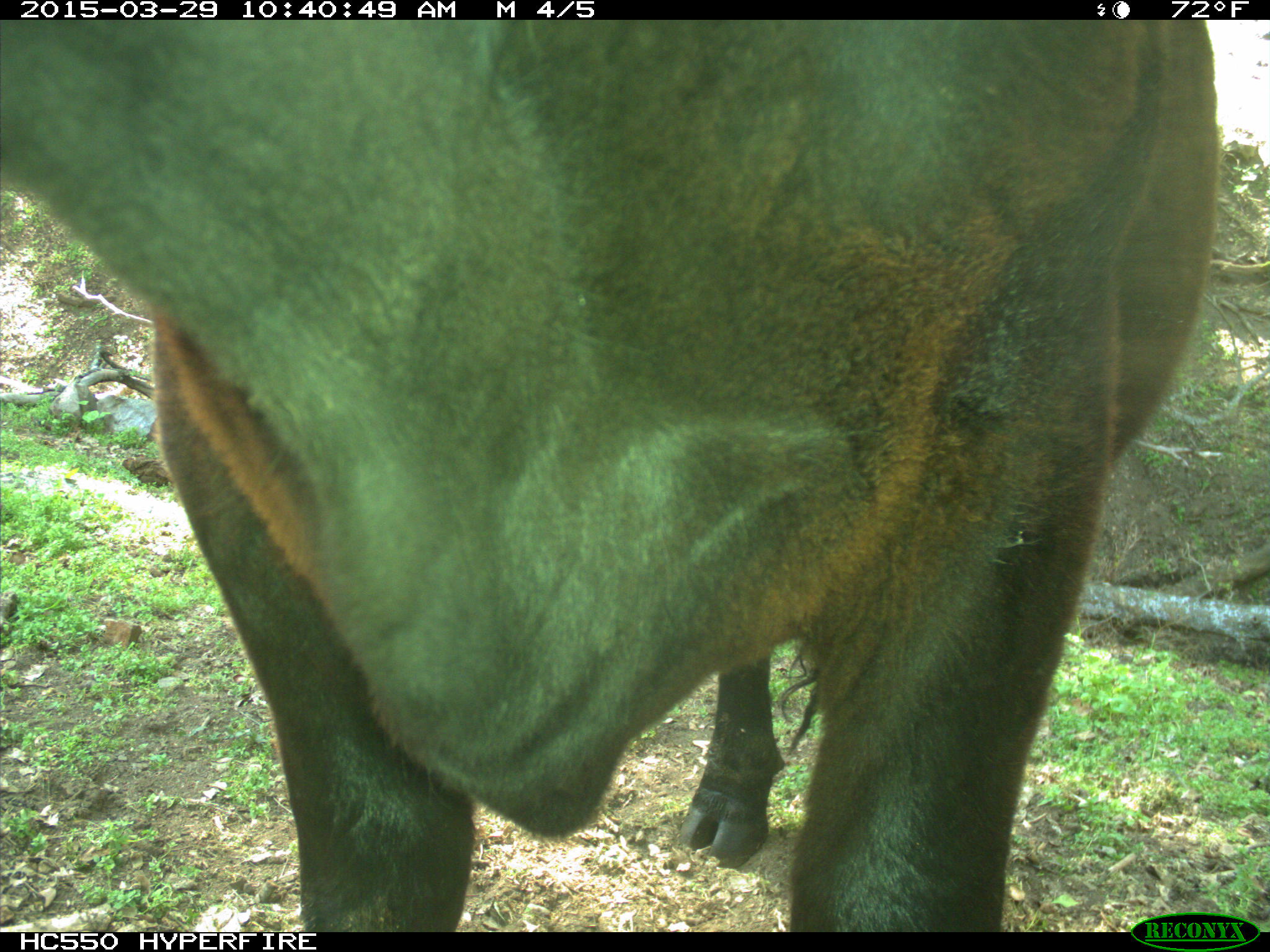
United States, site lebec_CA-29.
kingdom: Animalia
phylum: Chordata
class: Mammalia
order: Artiodactyla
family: Bovidae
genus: Bos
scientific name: Bos taurus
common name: domestic cow